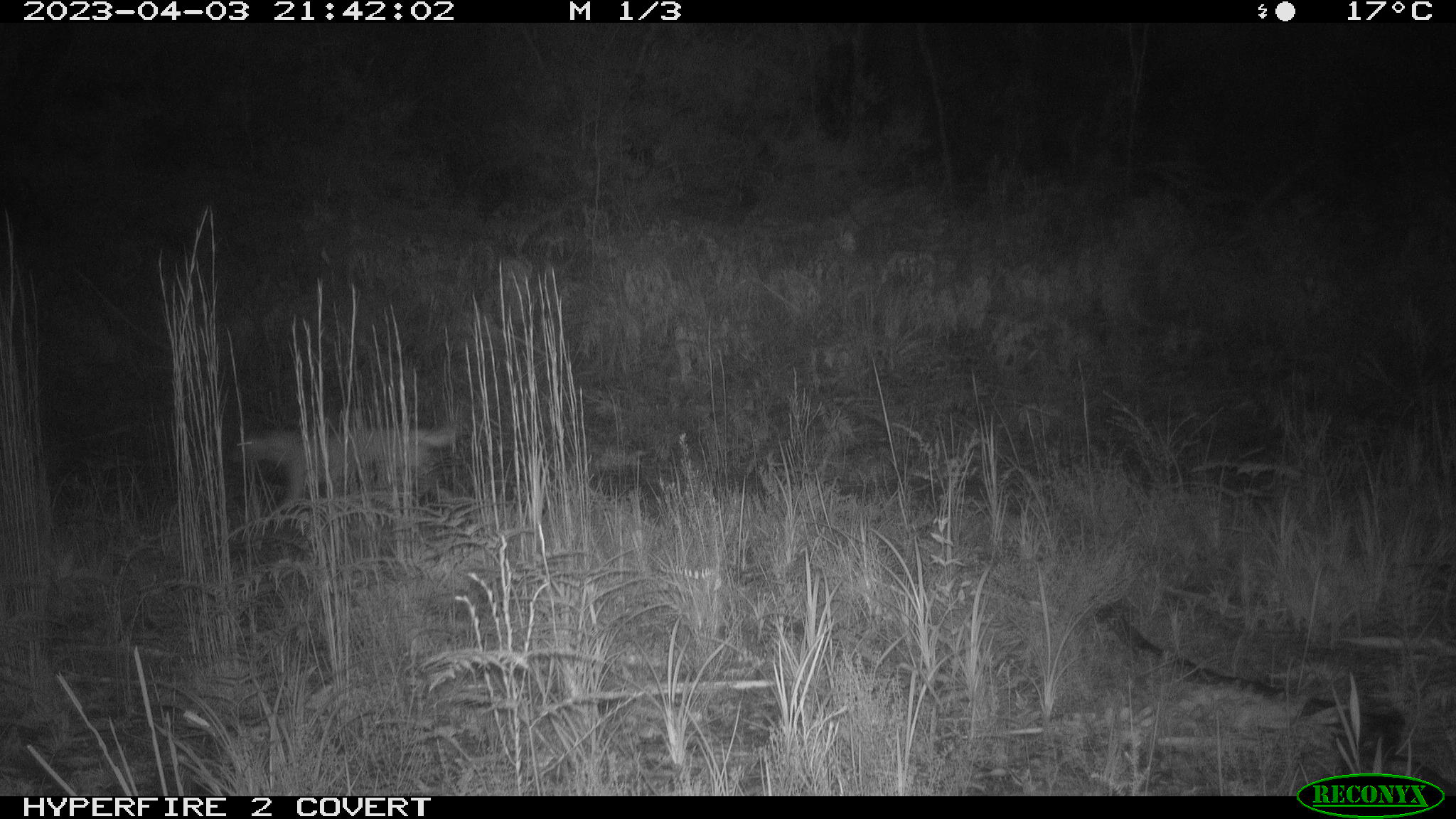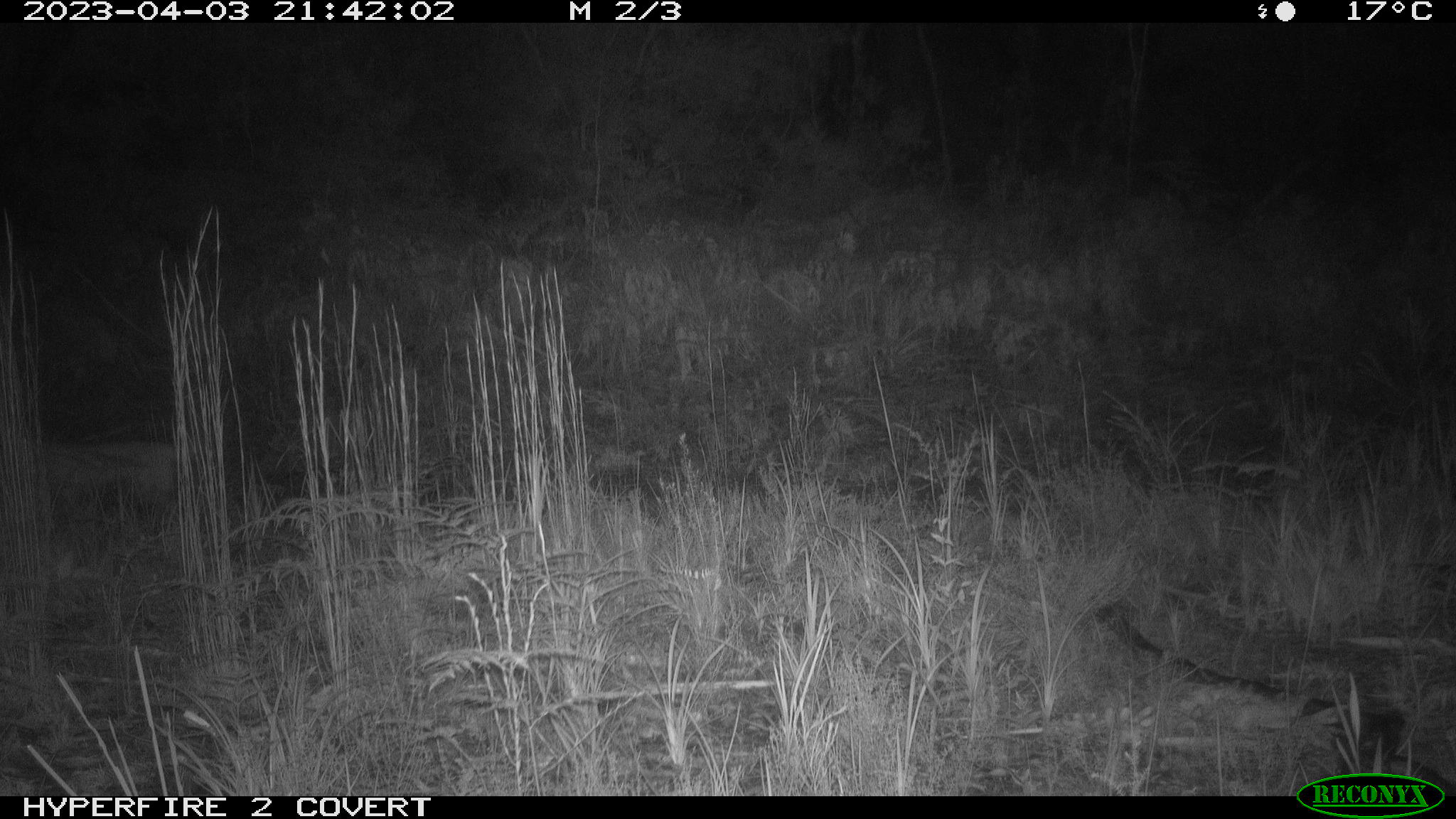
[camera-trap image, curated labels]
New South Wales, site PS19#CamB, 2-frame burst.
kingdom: Animalia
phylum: Chordata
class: Mammalia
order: Carnivora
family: Canidae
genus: Canis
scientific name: Canis familiaris dingo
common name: dingo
Dingo (Canis familiaris dingo).